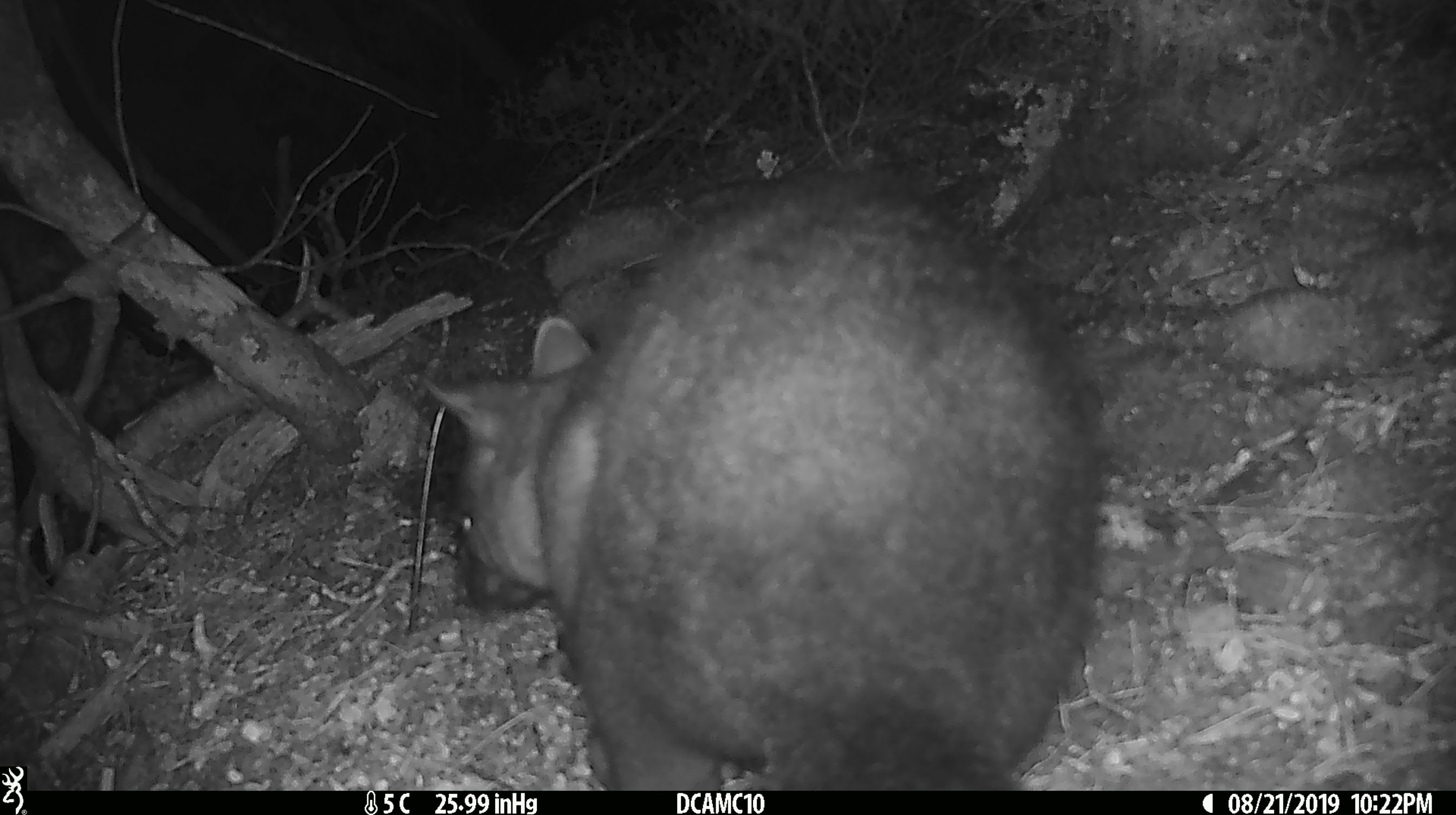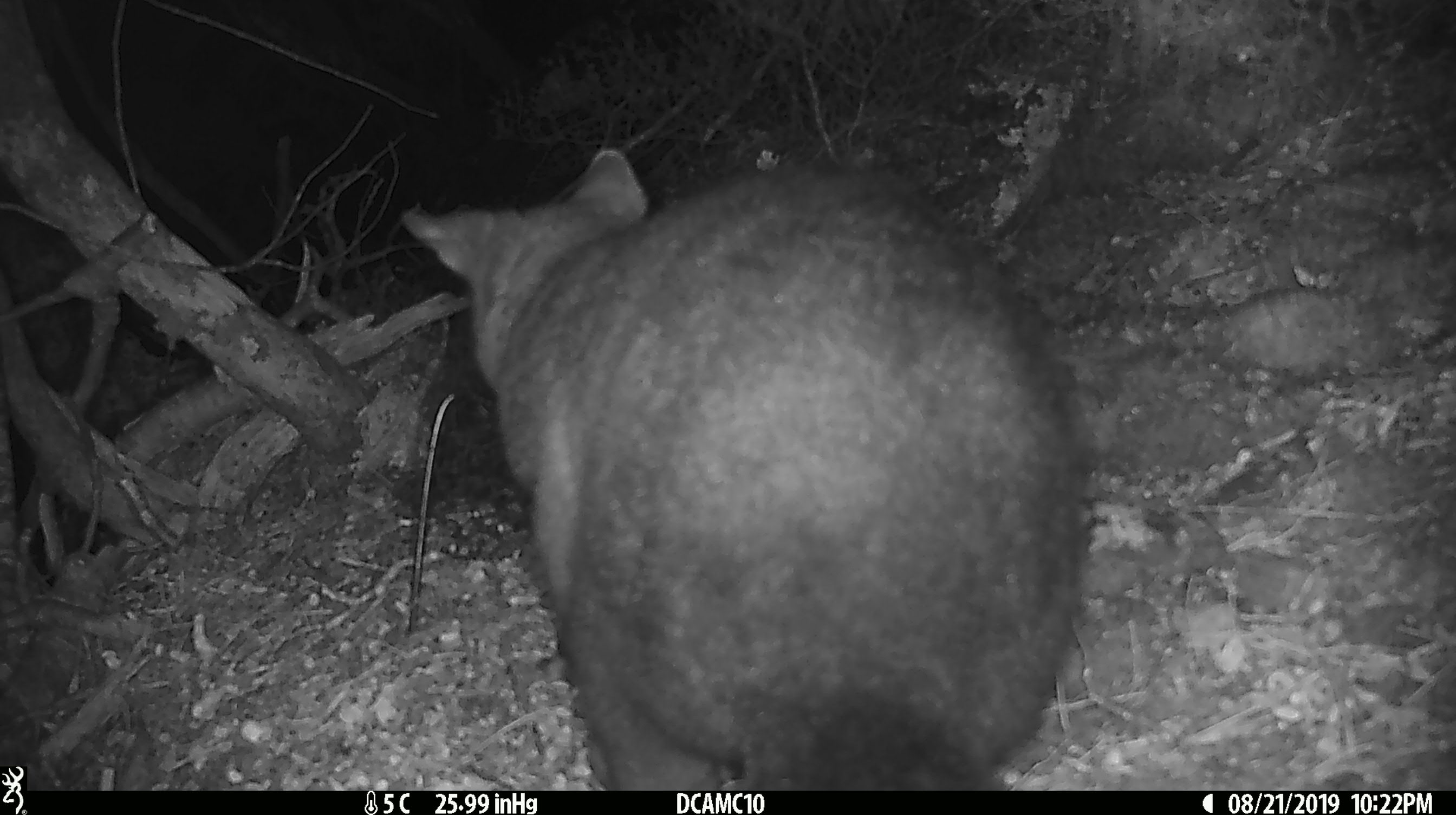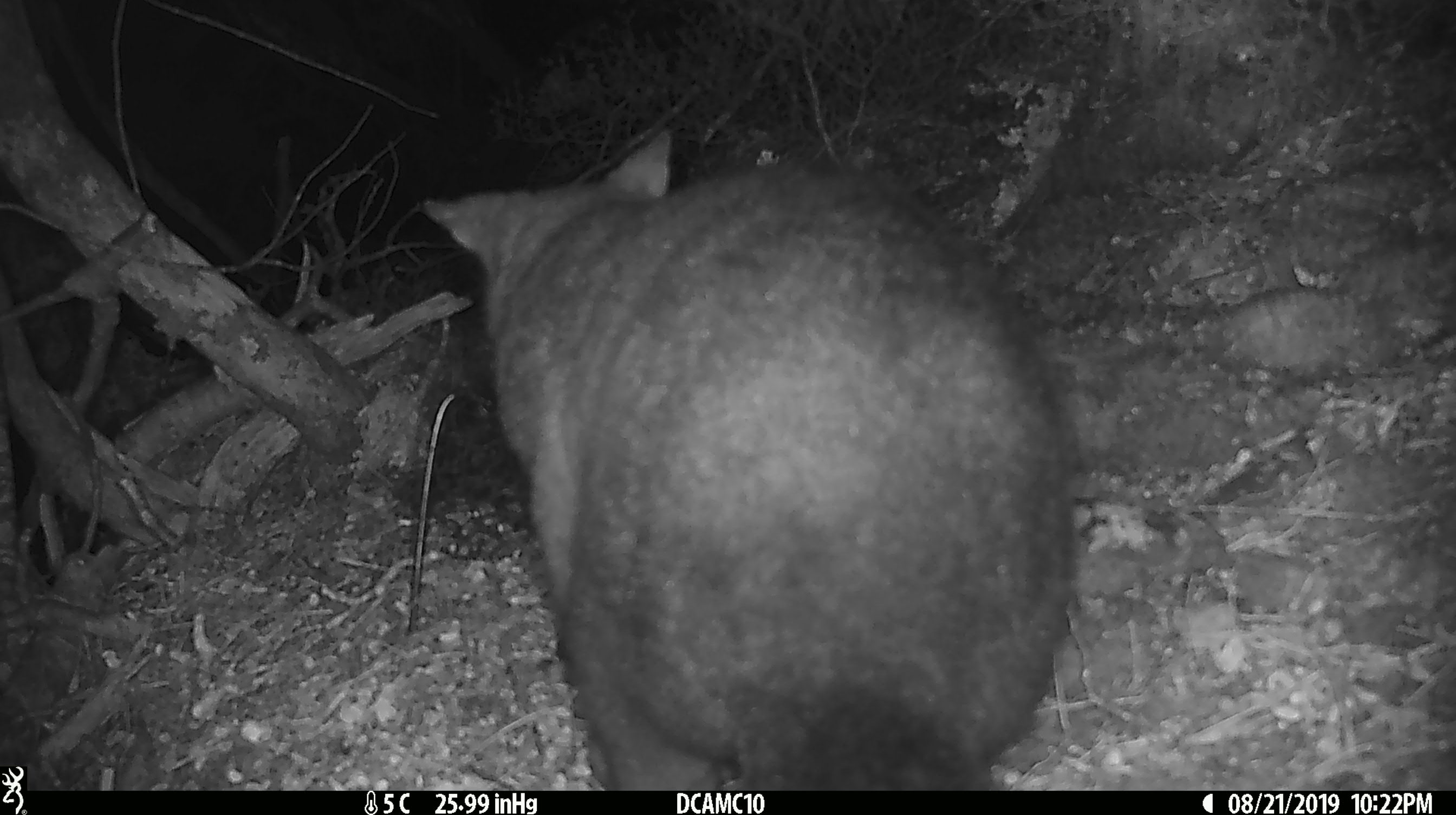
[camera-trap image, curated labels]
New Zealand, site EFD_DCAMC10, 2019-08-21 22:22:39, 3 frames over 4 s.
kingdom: Animalia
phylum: Chordata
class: Mammalia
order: Diprotodontia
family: Phalangeridae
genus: Trichosurus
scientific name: Trichosurus vulpecula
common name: common brushtail possum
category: possum